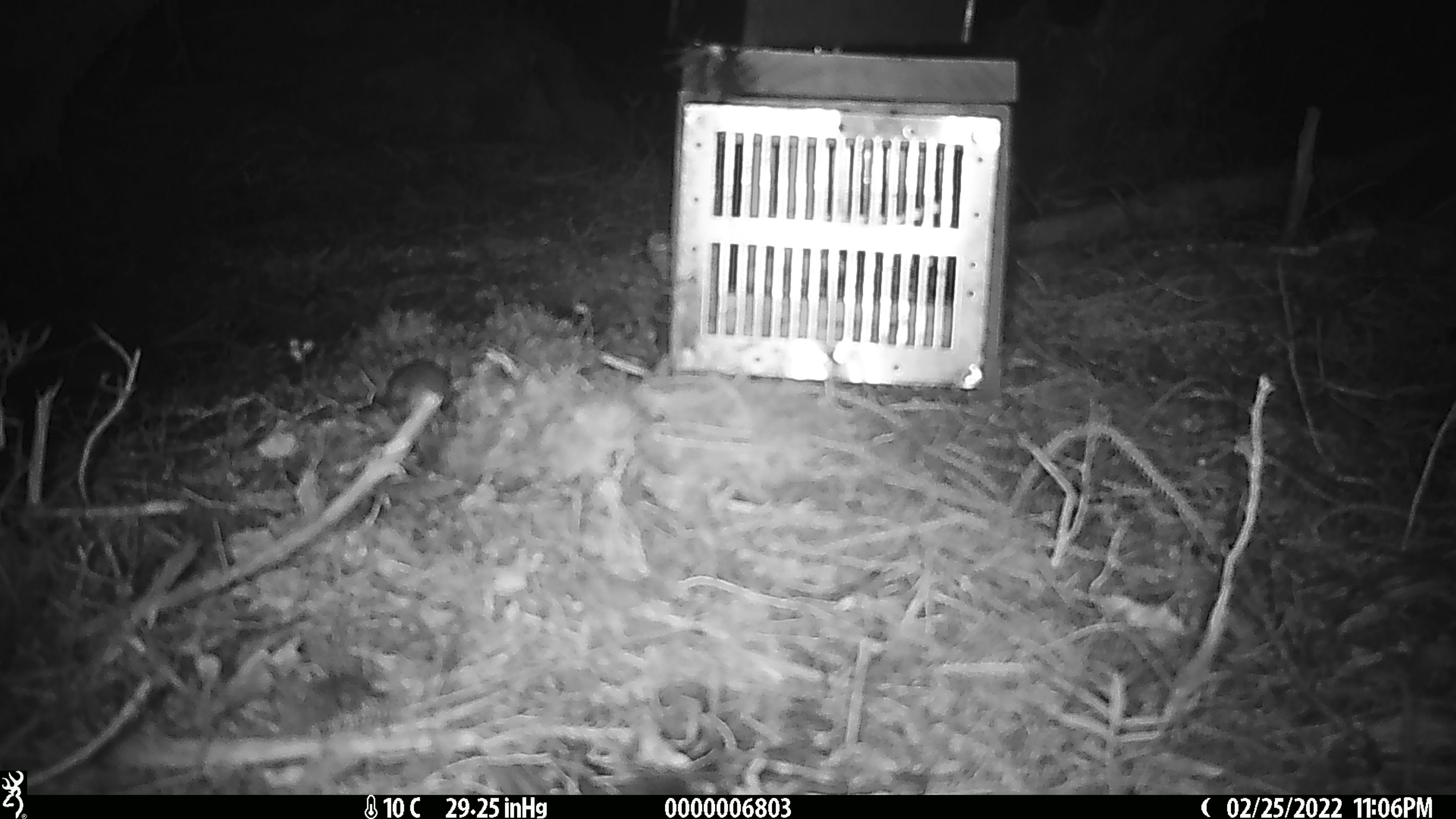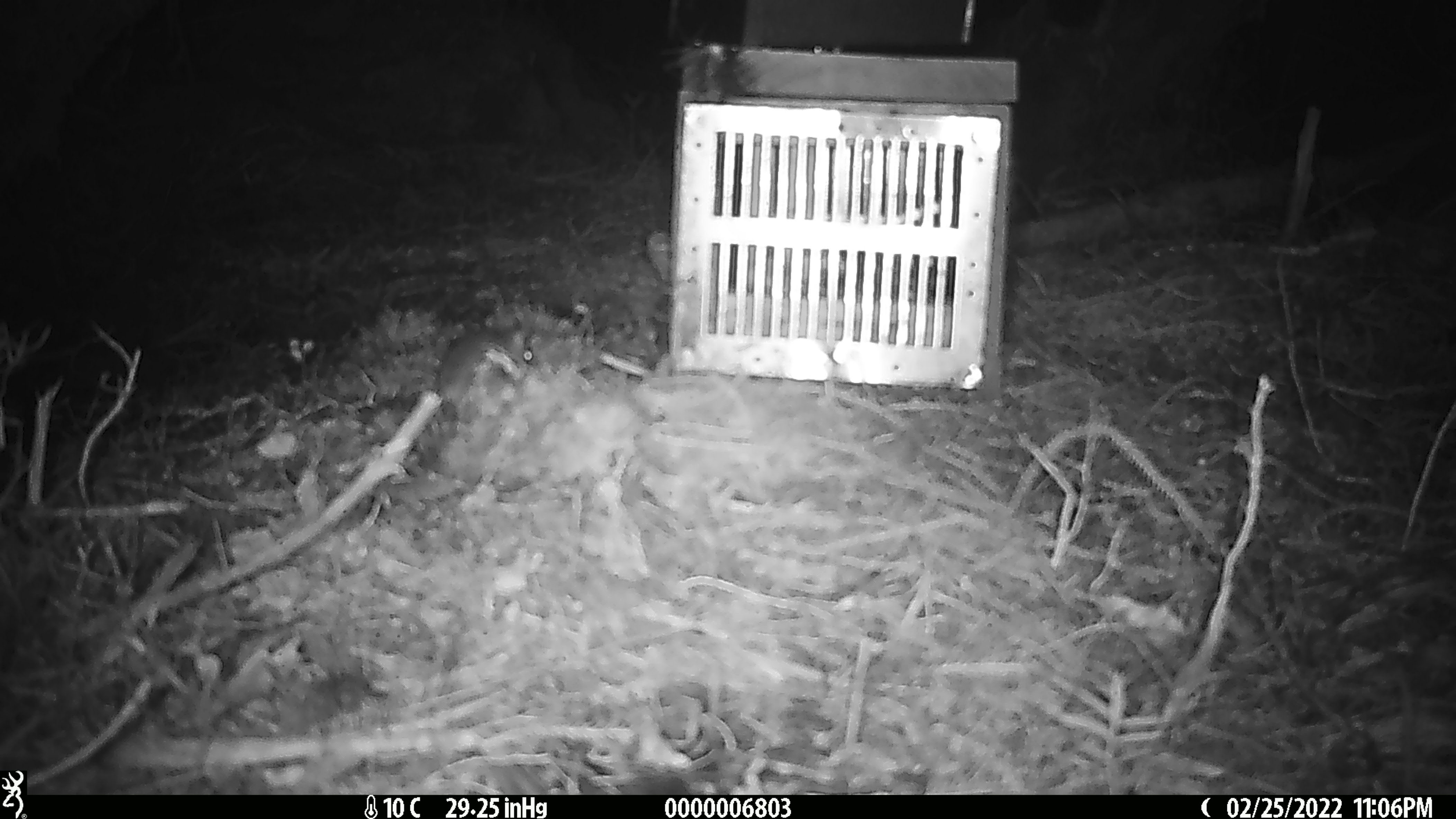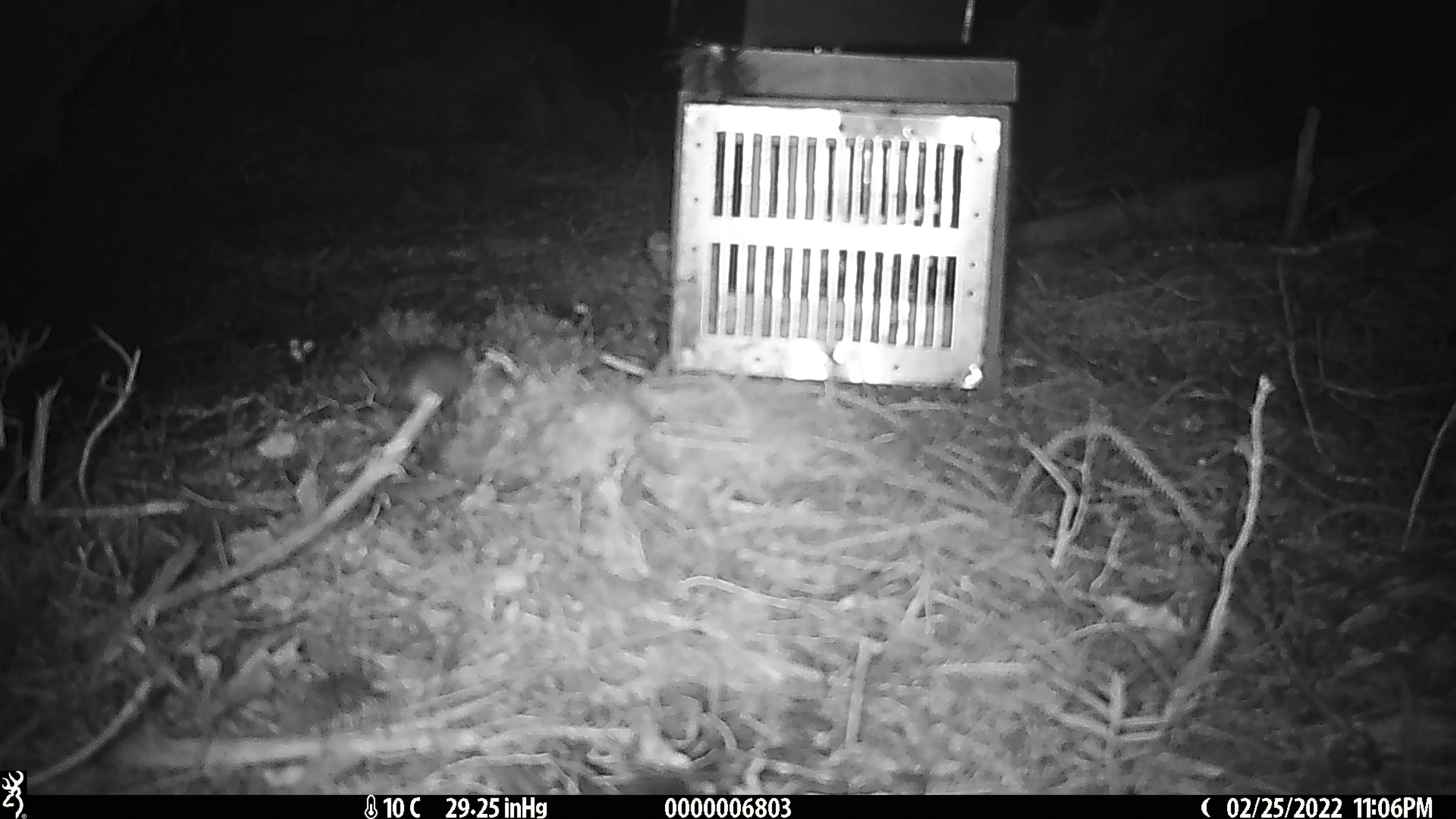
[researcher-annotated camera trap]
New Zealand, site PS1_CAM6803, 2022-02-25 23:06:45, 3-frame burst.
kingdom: Animalia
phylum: Chordata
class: Mammalia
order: Rodentia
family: Muridae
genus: Mus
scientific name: Mus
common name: mouse